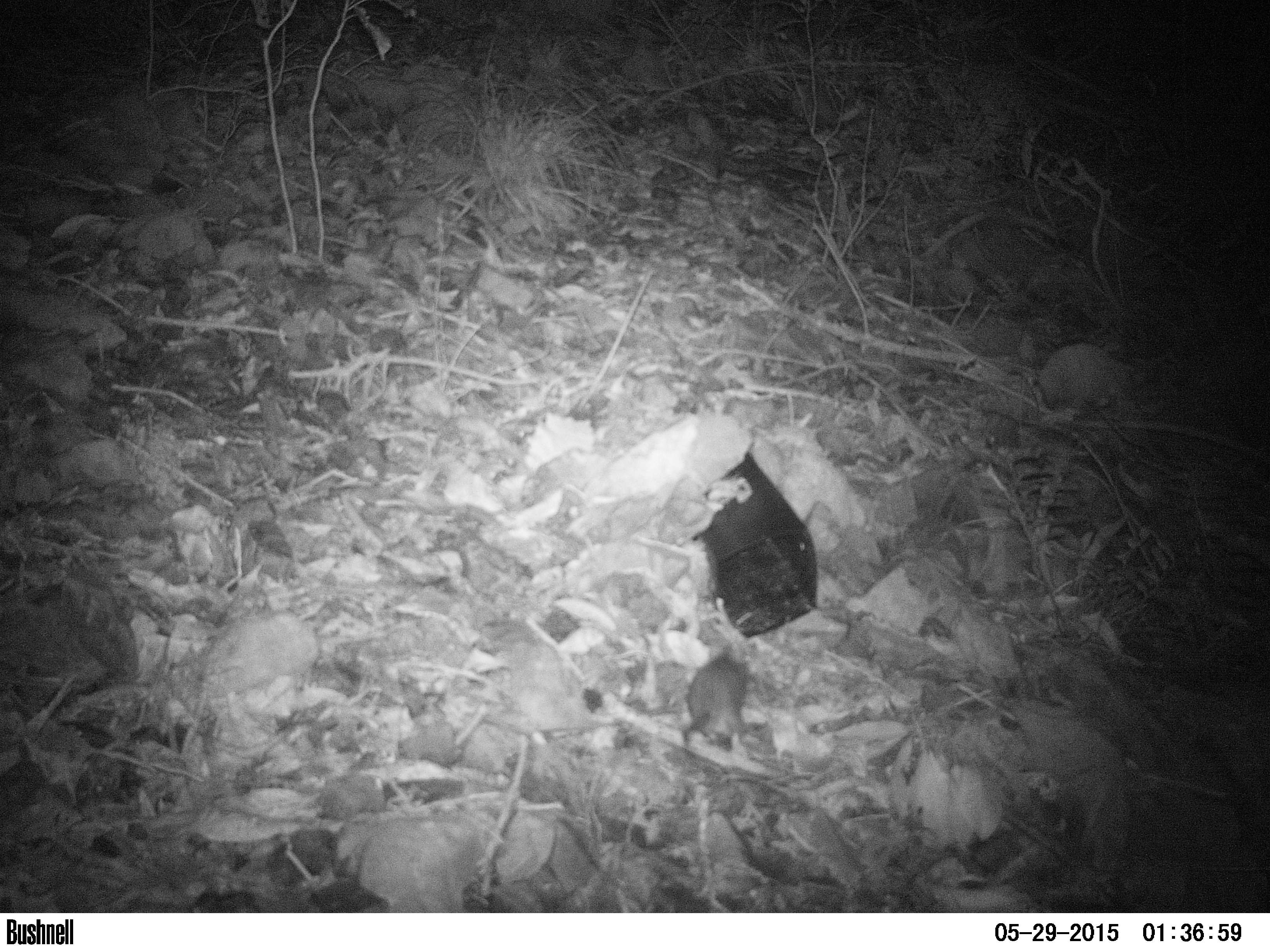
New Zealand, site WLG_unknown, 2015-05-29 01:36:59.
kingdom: Animalia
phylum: Chordata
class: Mammalia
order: Rodentia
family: Muridae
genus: Rattus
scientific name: Rattus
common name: rat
Rat (Rattus).